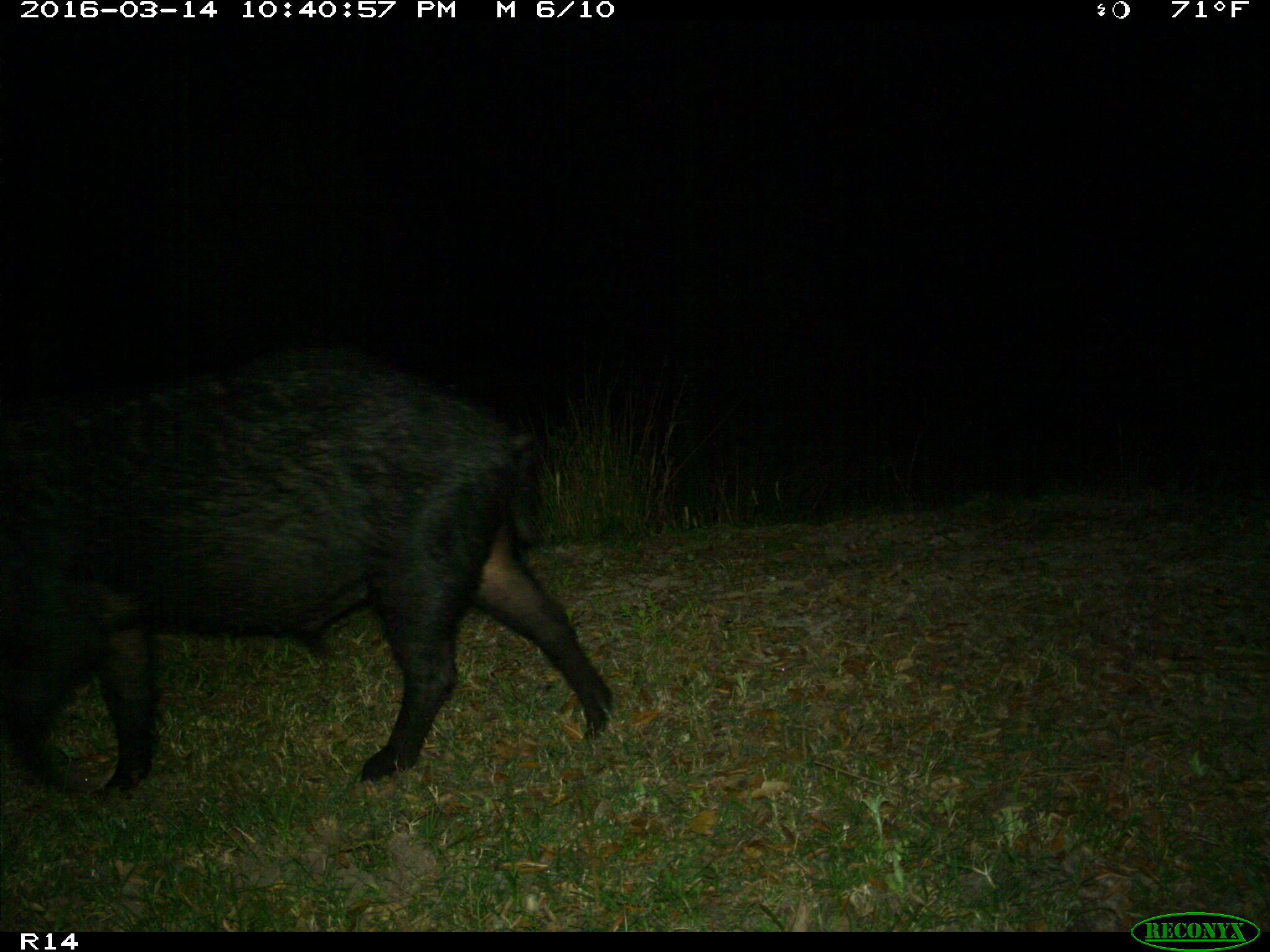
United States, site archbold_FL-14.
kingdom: Animalia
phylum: Chordata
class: Mammalia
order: Artiodactyla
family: Suidae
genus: Sus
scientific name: Sus scrofa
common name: wild boar